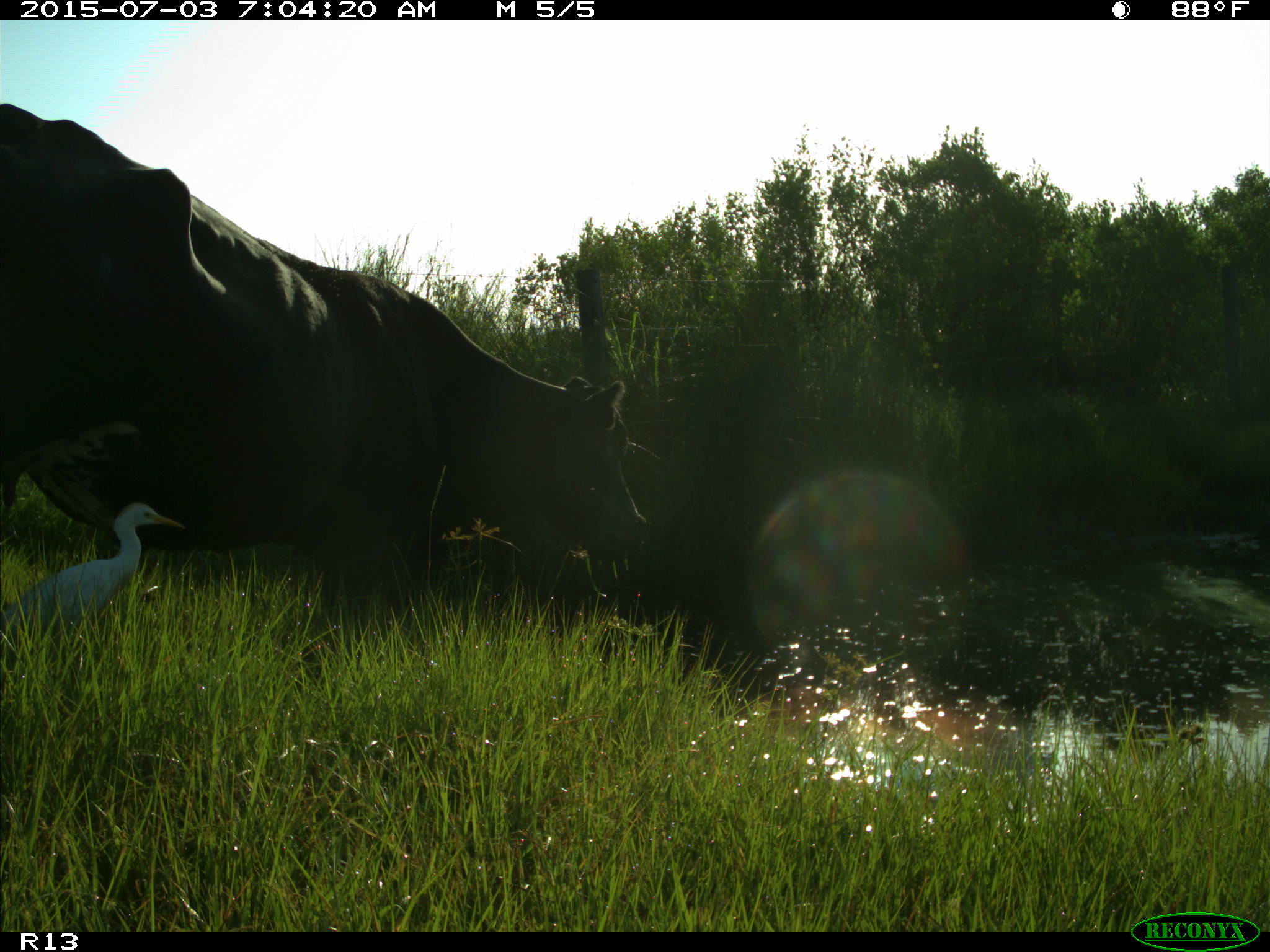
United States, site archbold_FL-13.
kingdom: Animalia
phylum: Chordata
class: Mammalia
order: Artiodactyla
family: Bovidae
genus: Bos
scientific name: Bos taurus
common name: domestic cow